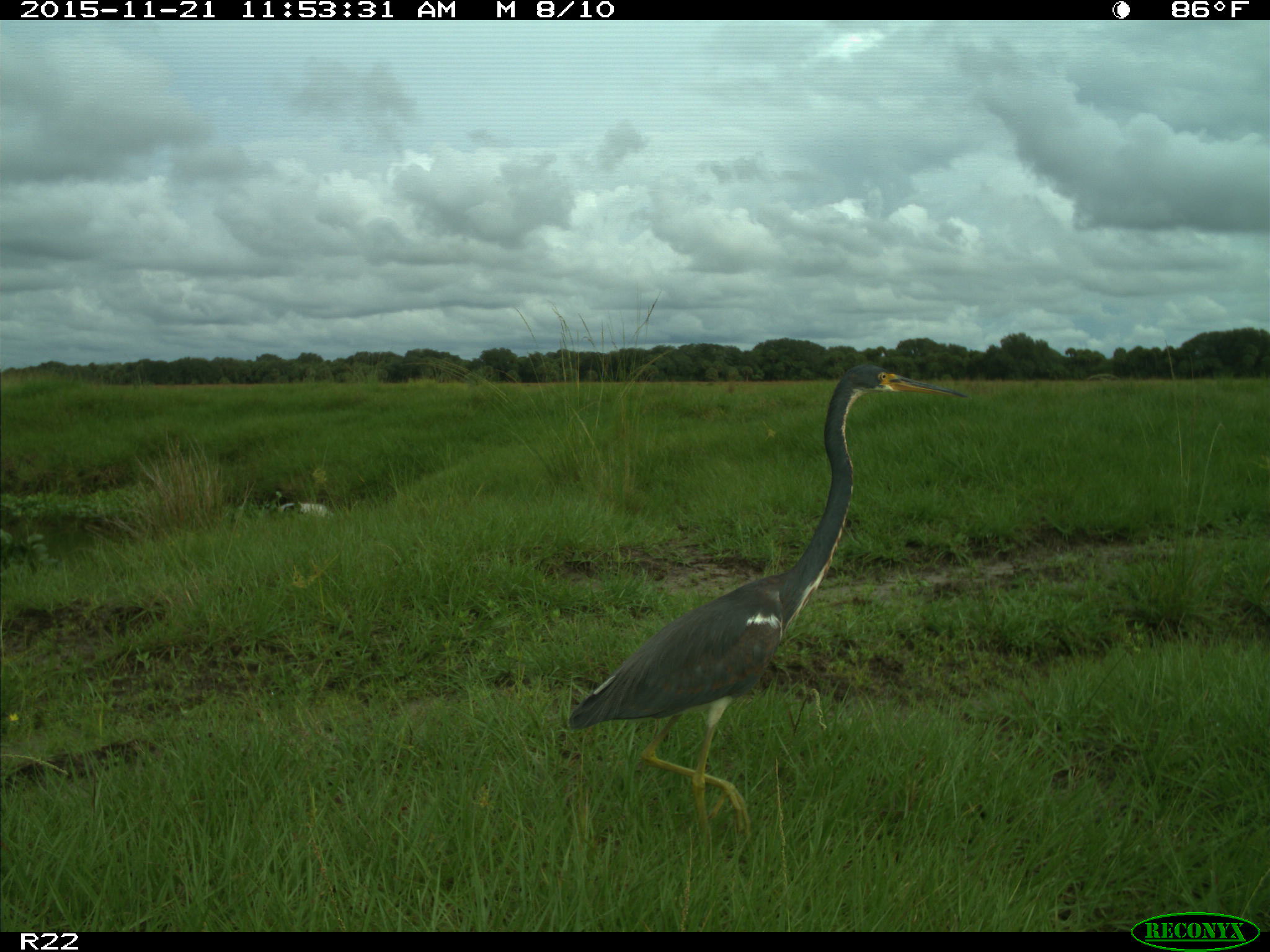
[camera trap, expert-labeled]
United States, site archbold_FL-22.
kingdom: Animalia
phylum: Chordata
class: Aves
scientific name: Aves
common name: birds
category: unidentified bird